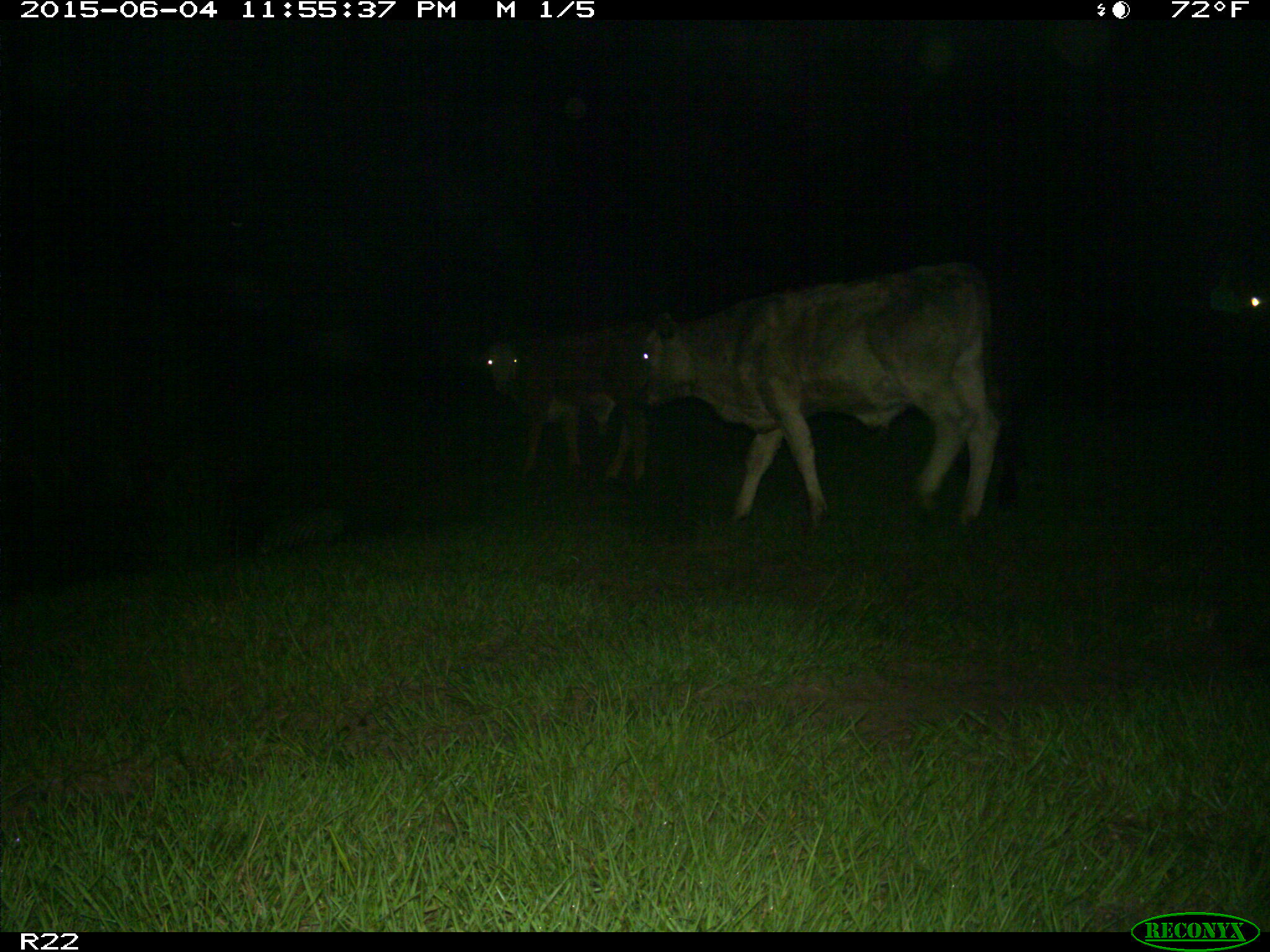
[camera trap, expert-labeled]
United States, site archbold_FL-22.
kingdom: Animalia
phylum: Chordata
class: Mammalia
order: Artiodactyla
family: Bovidae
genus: Bos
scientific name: Bos taurus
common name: domestic cow